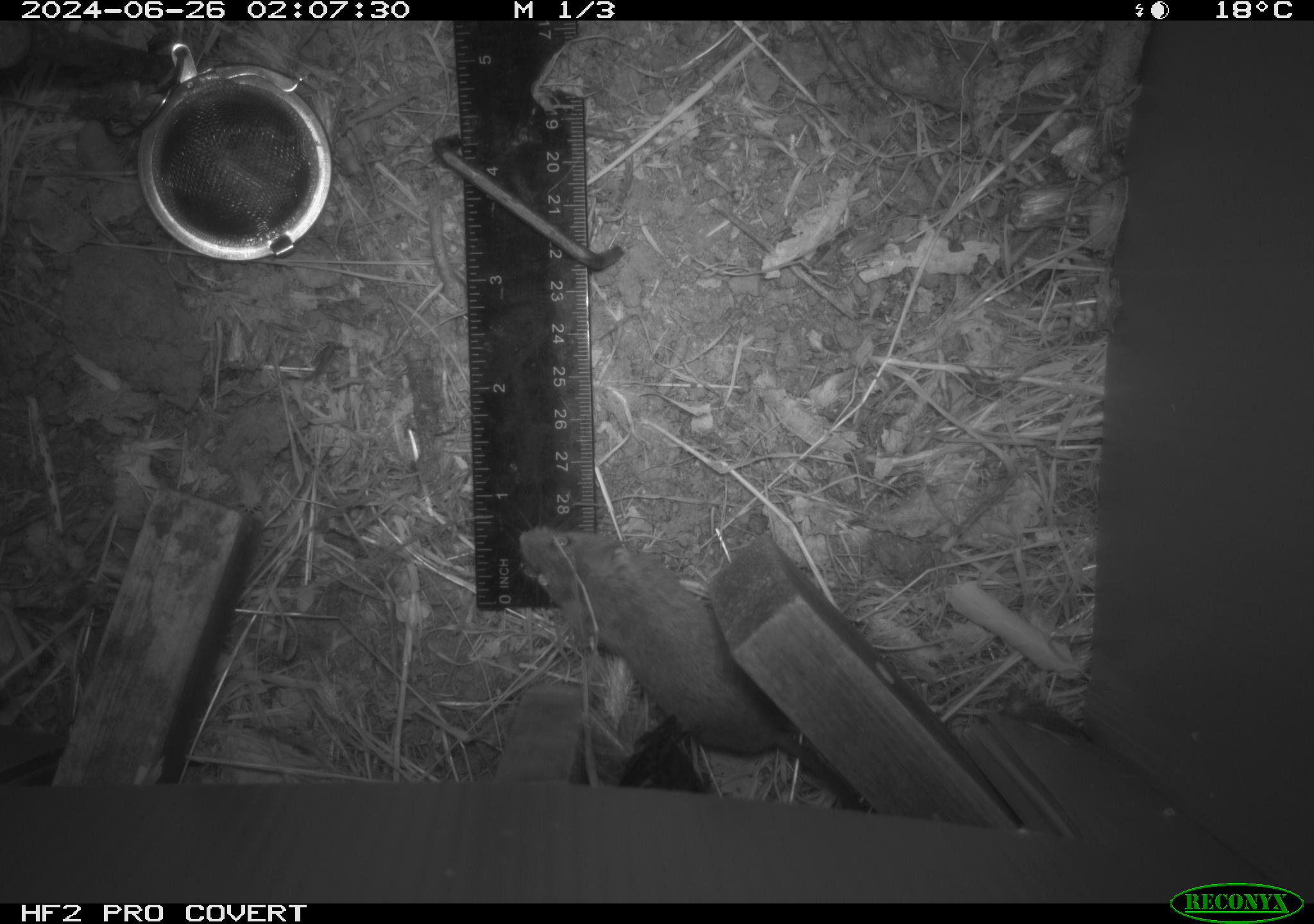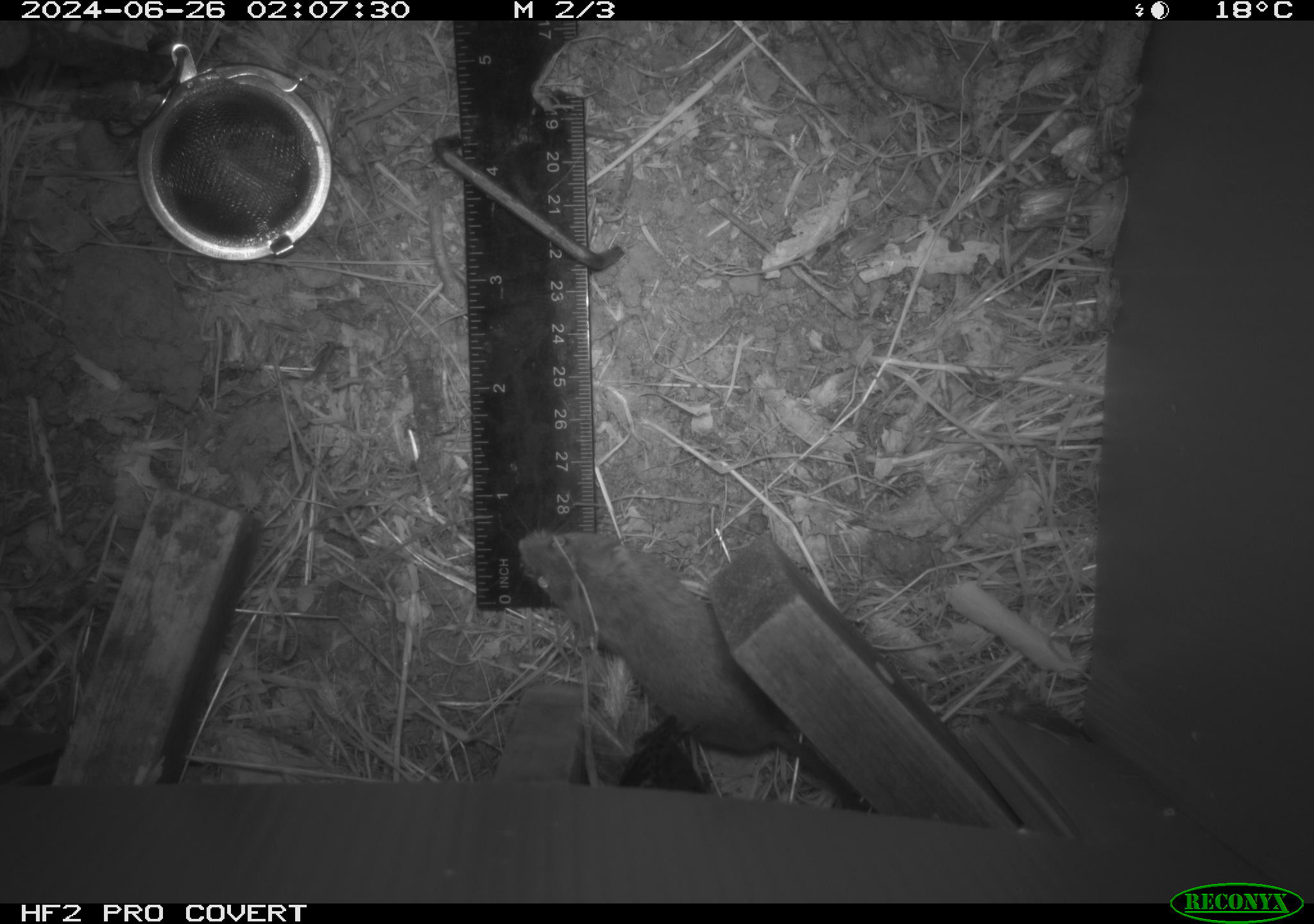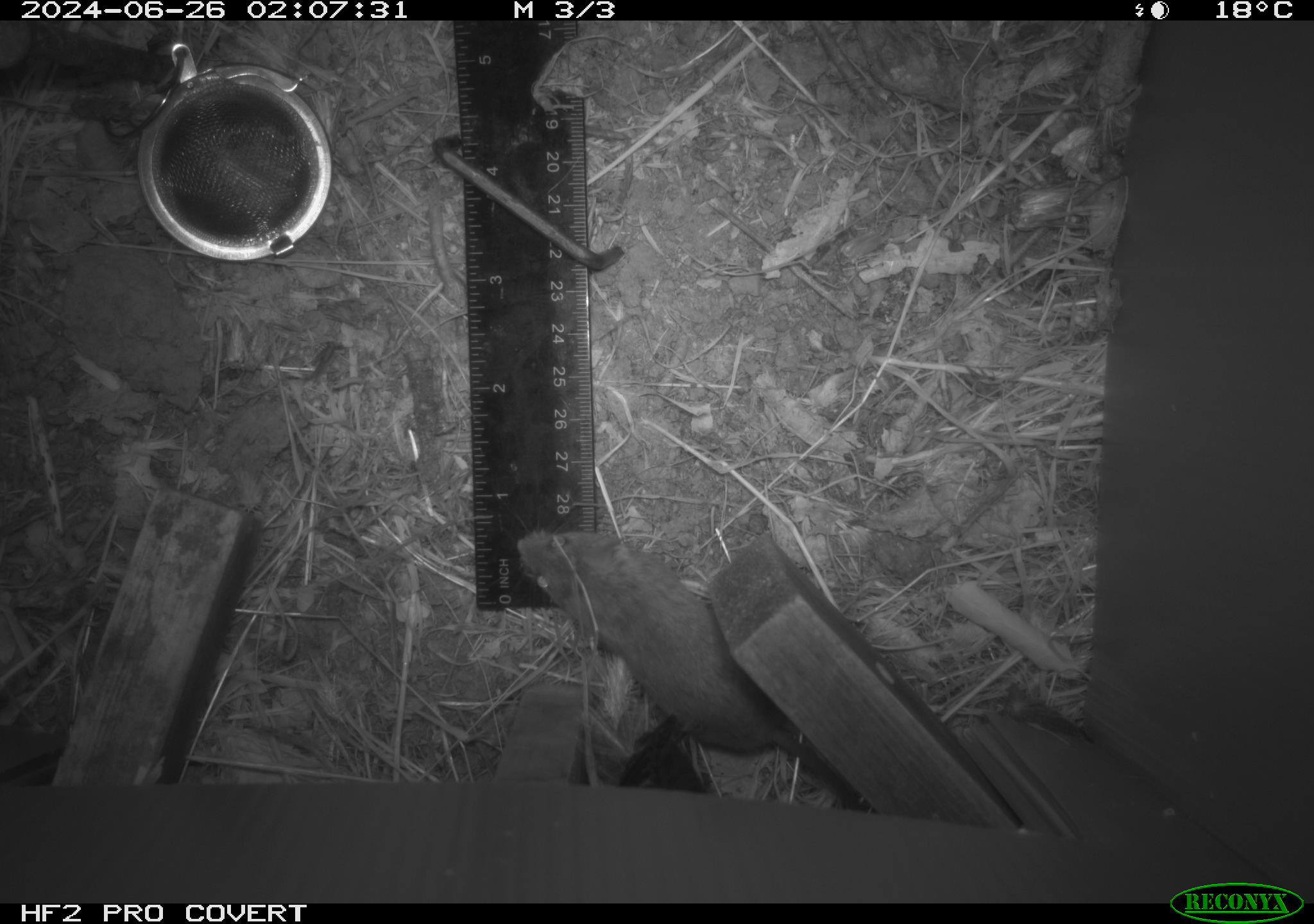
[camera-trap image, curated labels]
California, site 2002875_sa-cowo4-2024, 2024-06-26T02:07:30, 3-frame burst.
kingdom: Animalia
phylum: Chordata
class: Mammalia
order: Rodentia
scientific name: Rodentia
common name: rodent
Rodent (Rodentia).